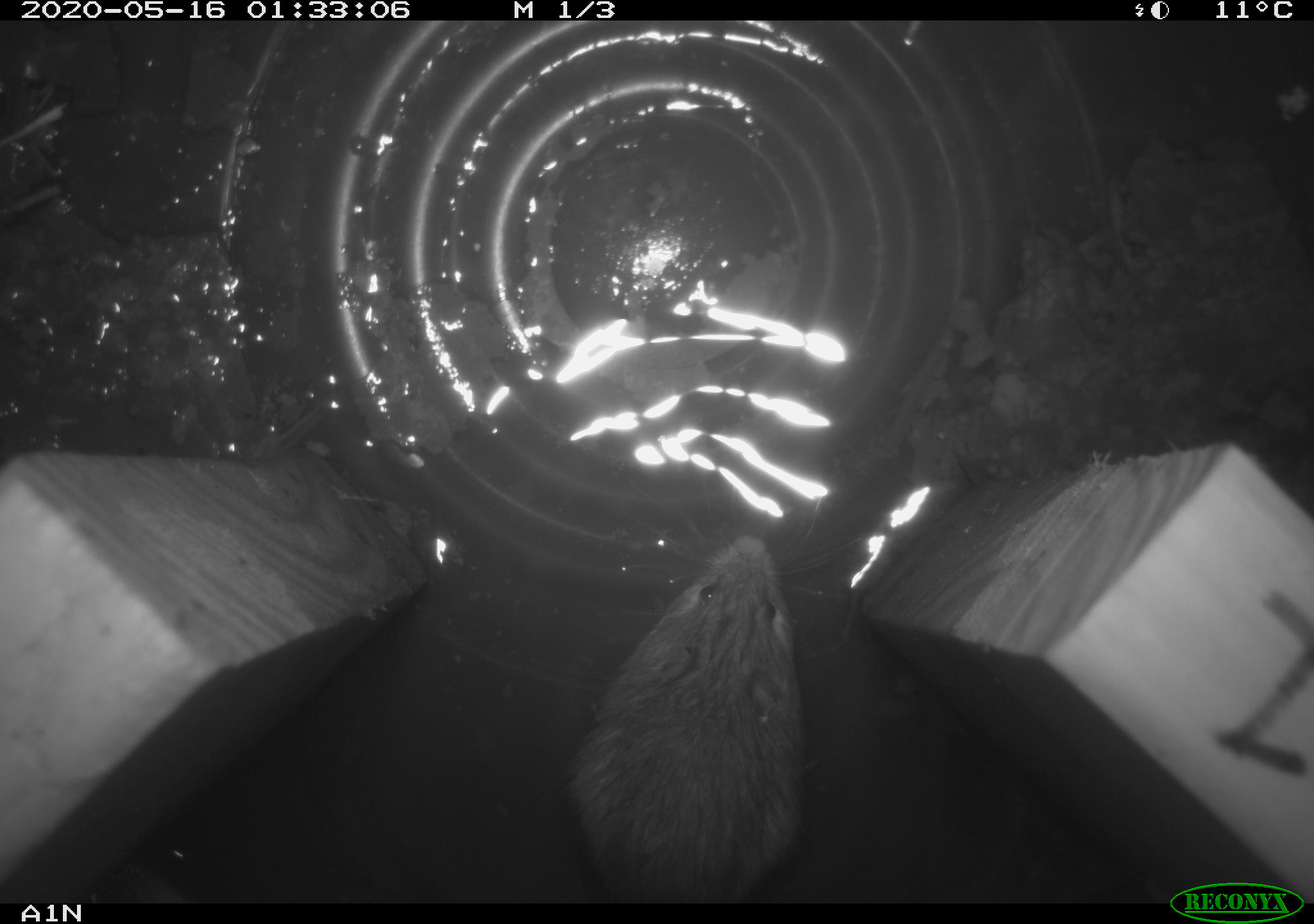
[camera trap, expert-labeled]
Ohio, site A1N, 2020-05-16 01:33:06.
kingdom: Animalia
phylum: Chordata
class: Mammalia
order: Rodentia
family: Zapodidae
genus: Zapus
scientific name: Zapus hudsonius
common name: meadow jumping mouse